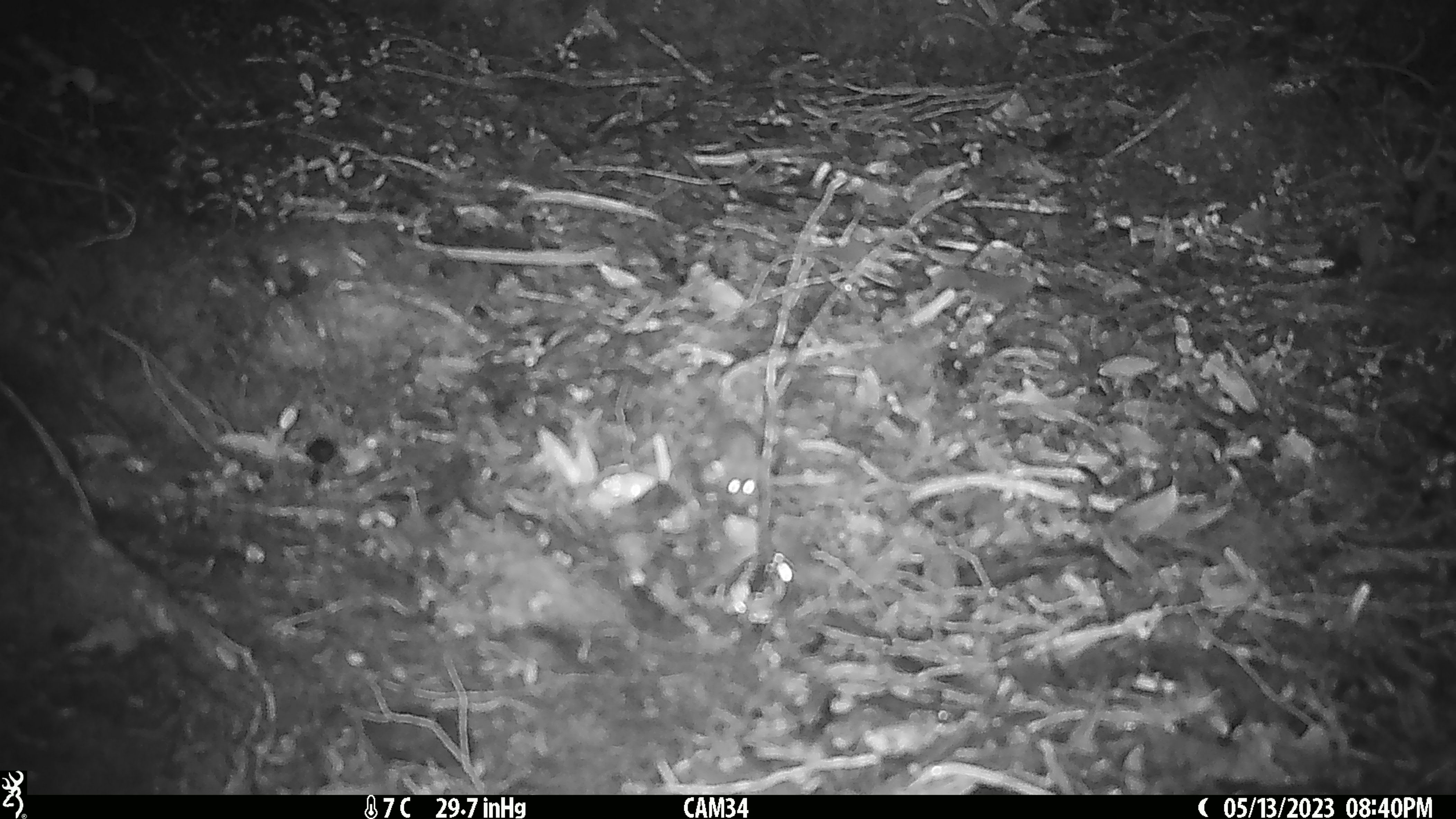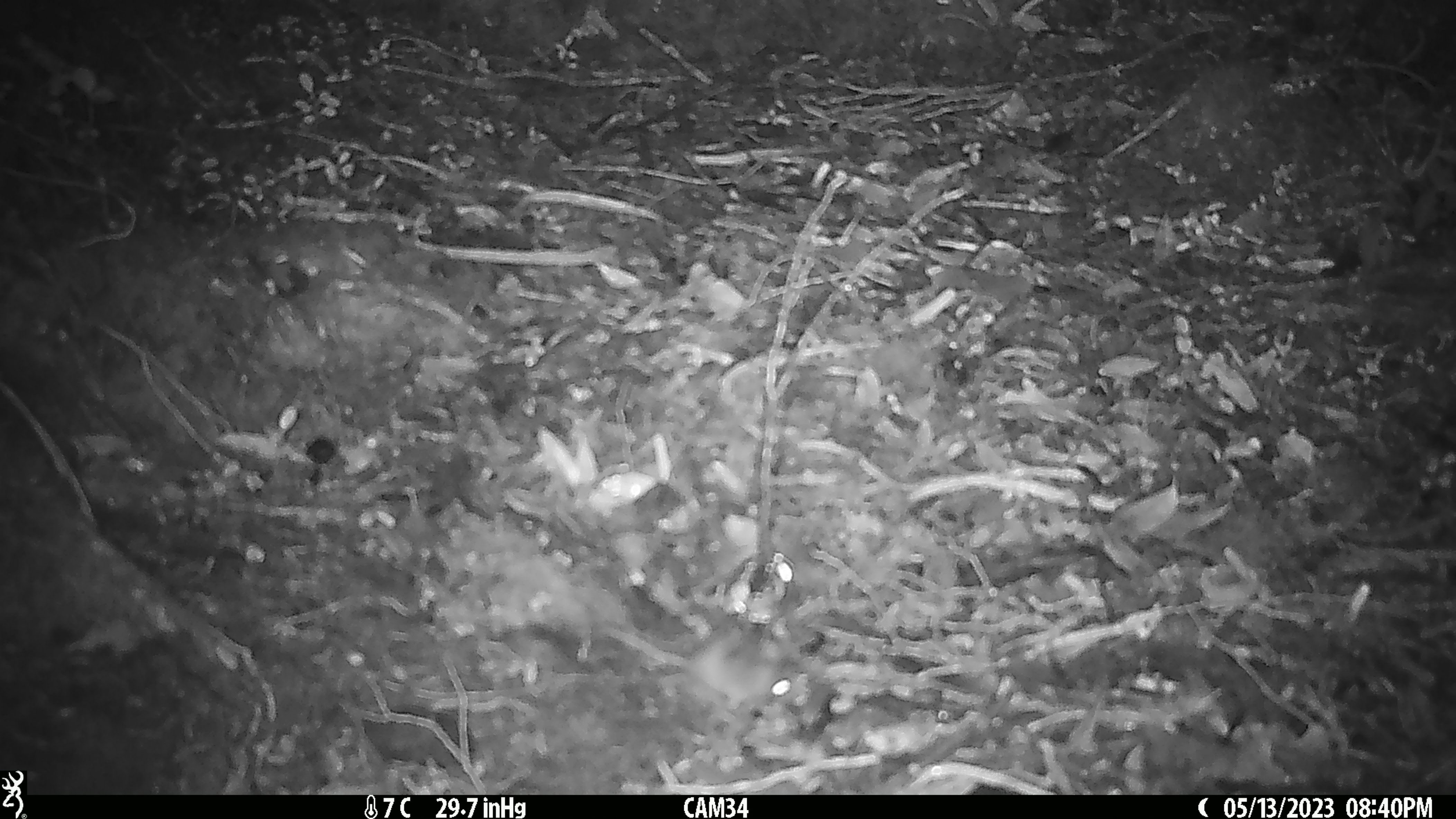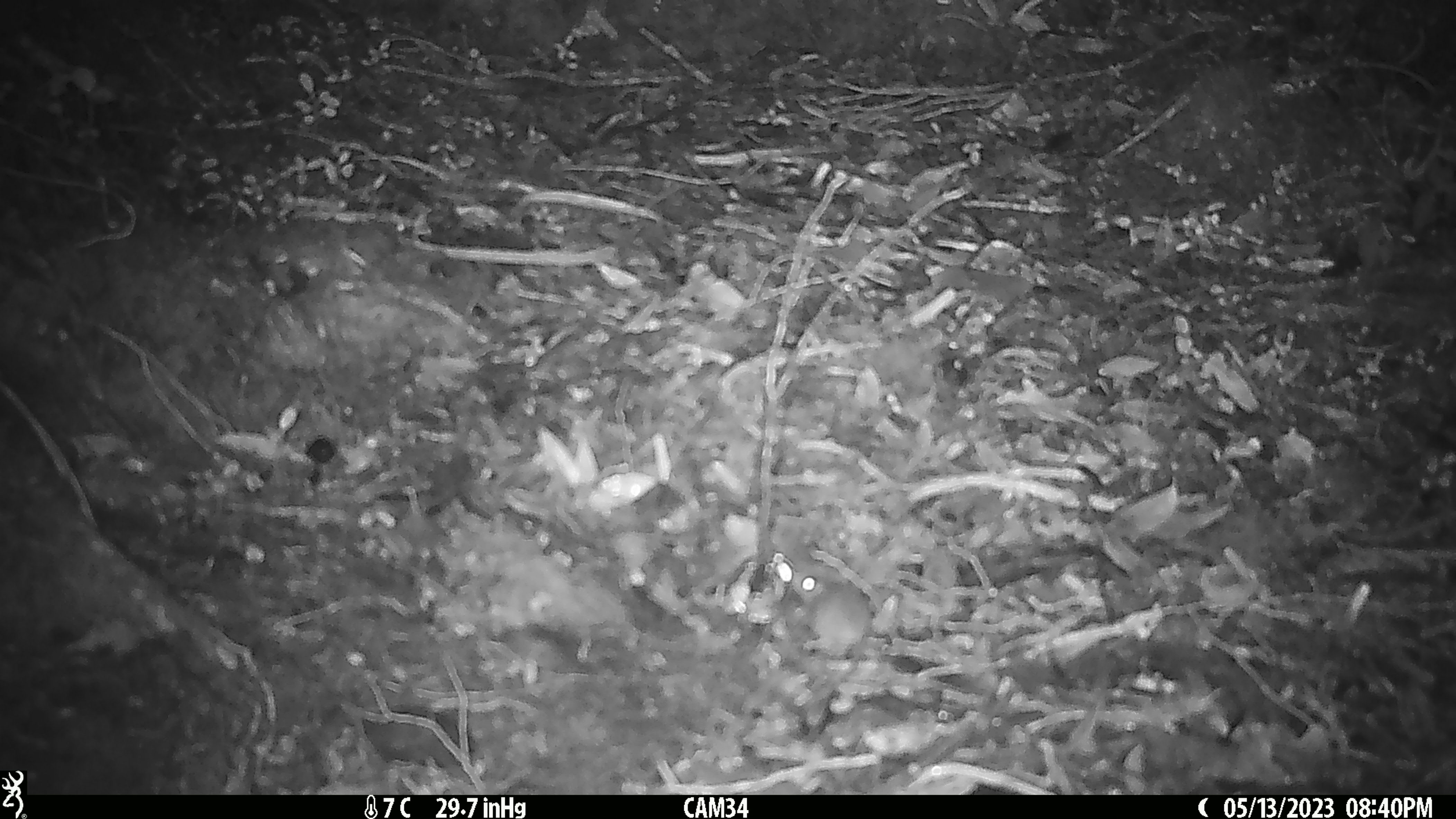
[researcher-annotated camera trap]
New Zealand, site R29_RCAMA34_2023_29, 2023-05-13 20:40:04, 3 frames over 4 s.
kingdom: Animalia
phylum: Chordata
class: Mammalia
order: Rodentia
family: Muridae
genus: Mus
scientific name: Mus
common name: mouse